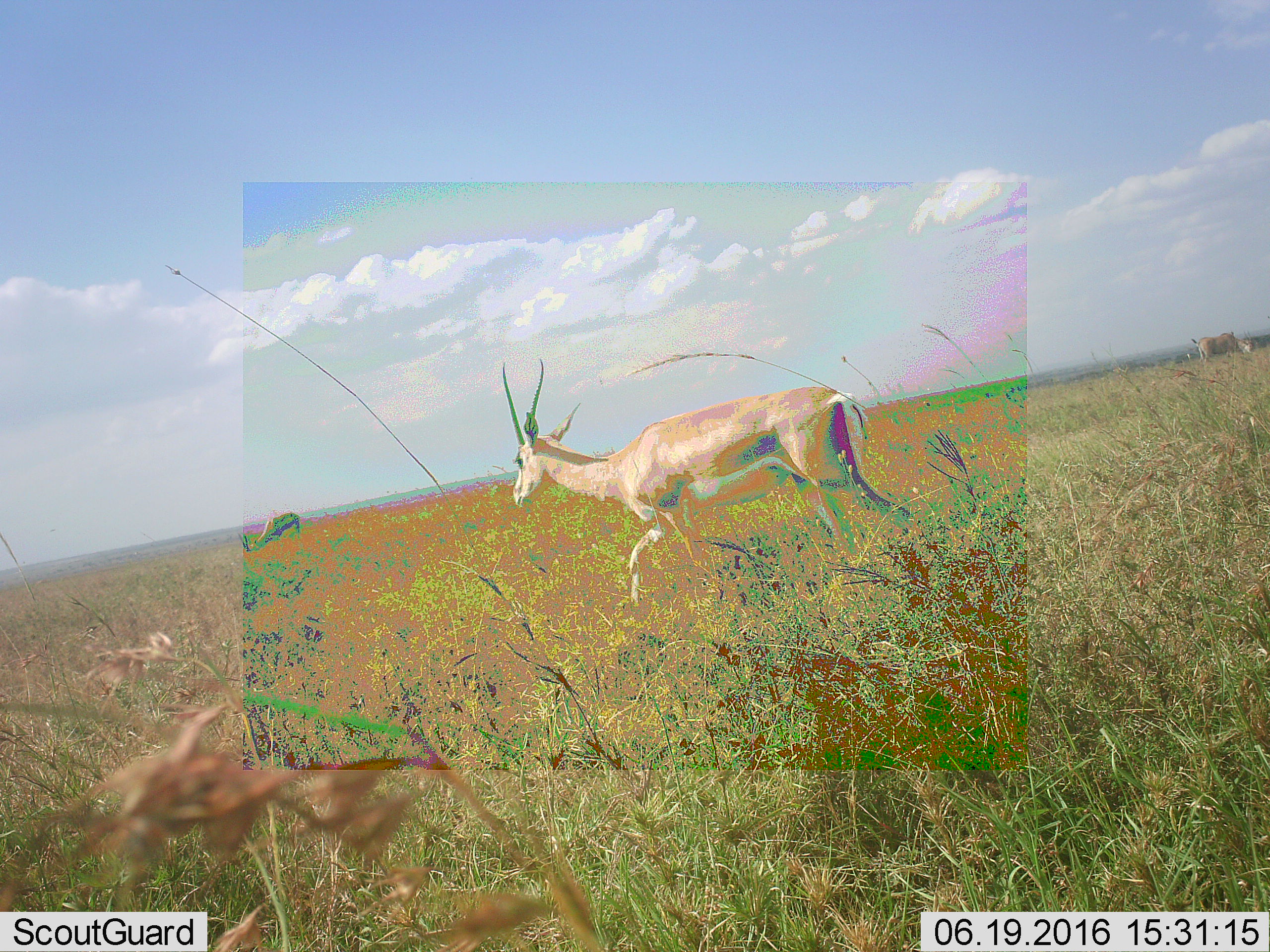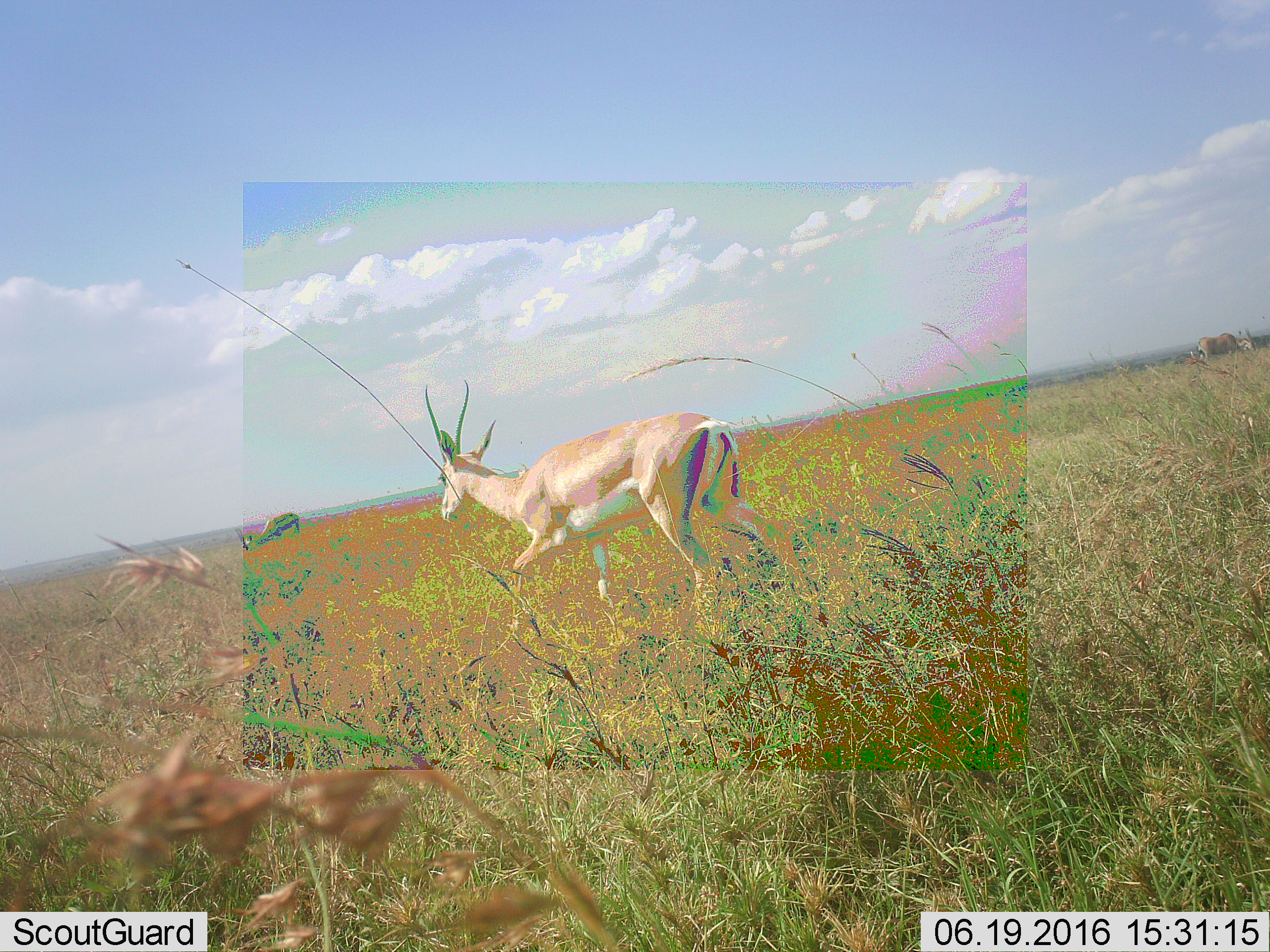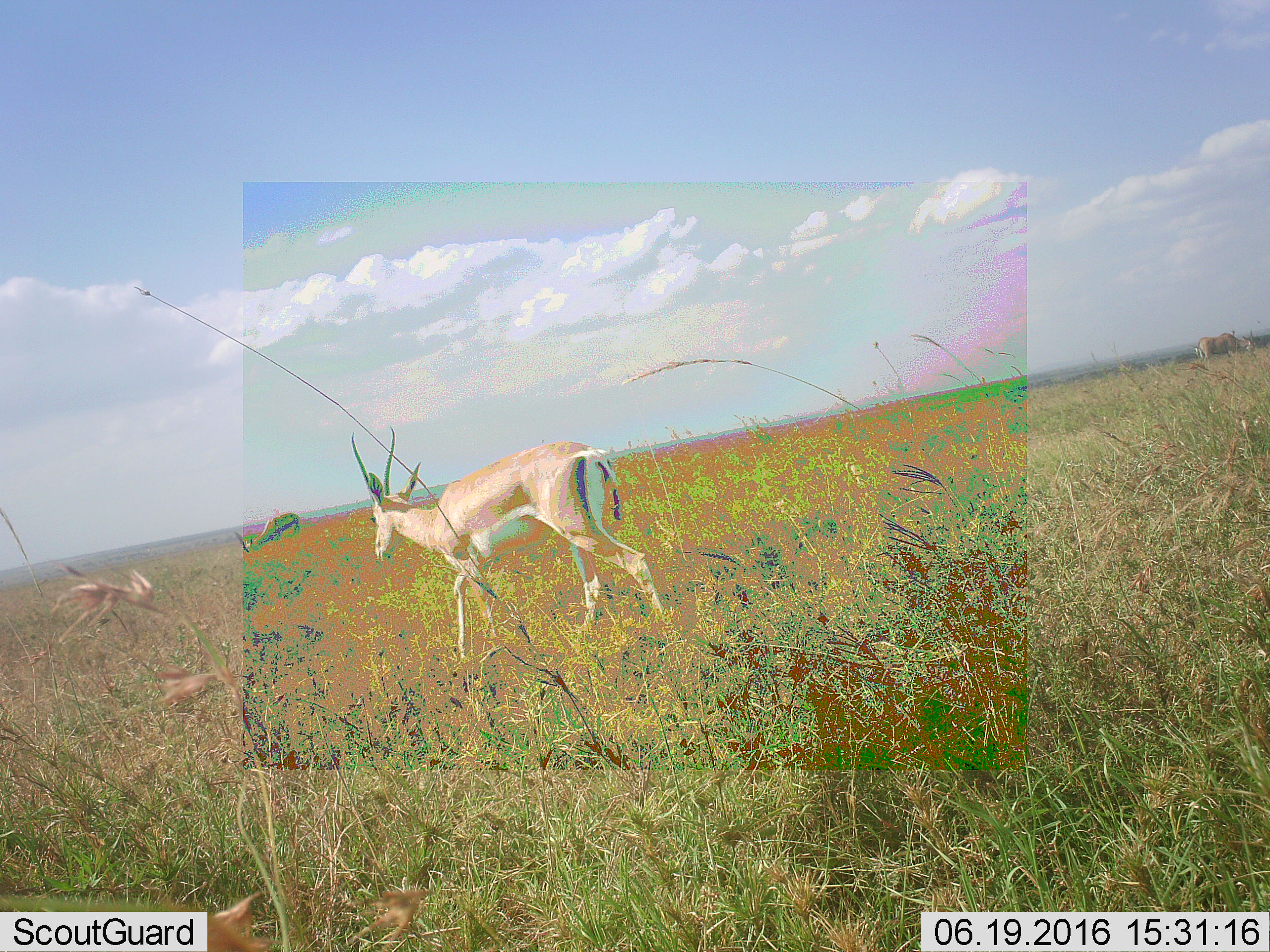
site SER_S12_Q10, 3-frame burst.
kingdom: Animalia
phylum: Chordata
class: Mammalia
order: Artiodactyla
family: Bovidae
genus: Nanger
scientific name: Nanger granti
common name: grant's gazelle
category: gazellegrants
Gazellegrants (grant's gazelle) (Nanger granti), count 3. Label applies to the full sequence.